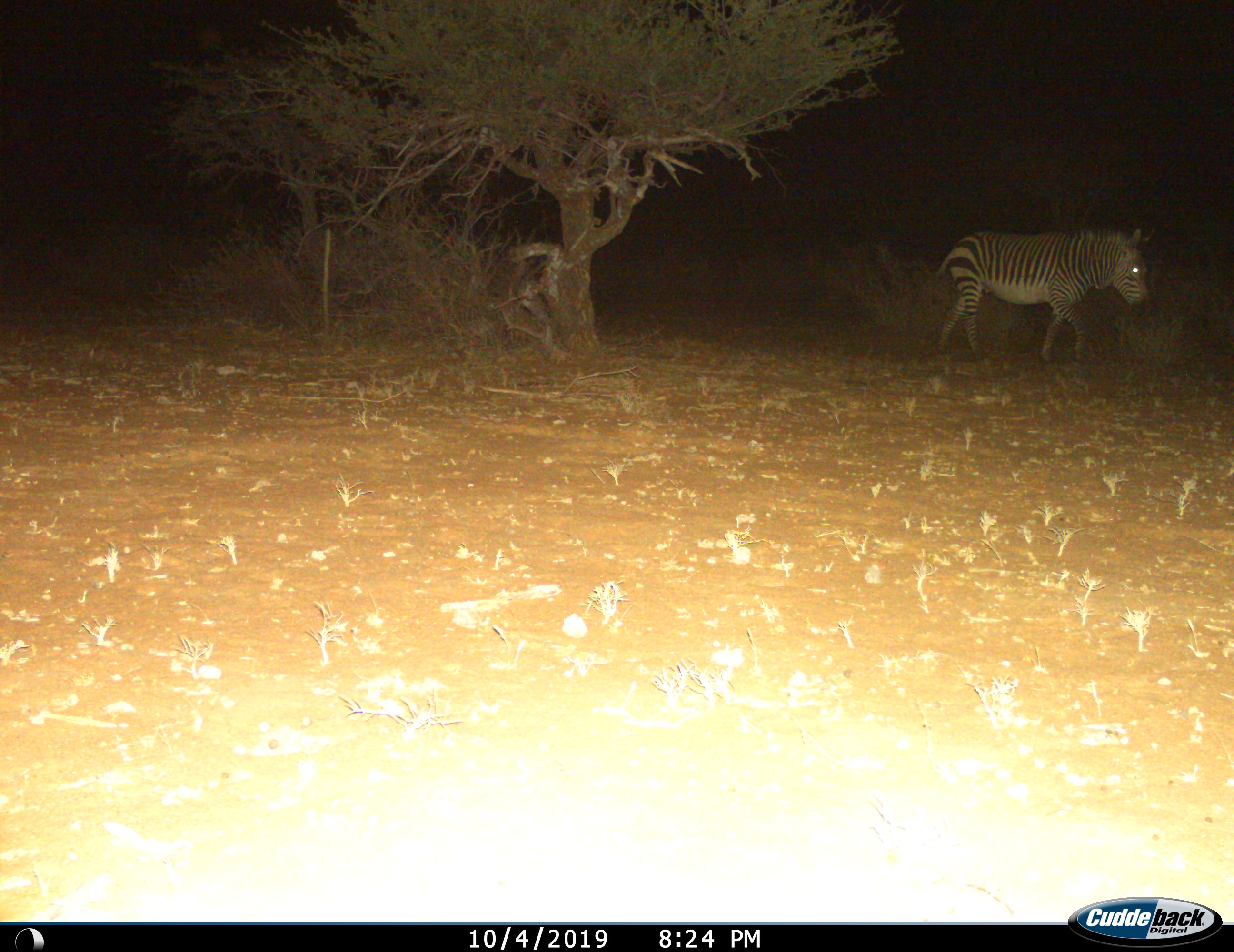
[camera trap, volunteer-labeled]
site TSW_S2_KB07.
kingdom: Animalia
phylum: Chordata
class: Mammalia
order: Perissodactyla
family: Equidae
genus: Equus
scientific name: Equus zebra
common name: mountain zebra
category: zebramountain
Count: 1.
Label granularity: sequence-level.